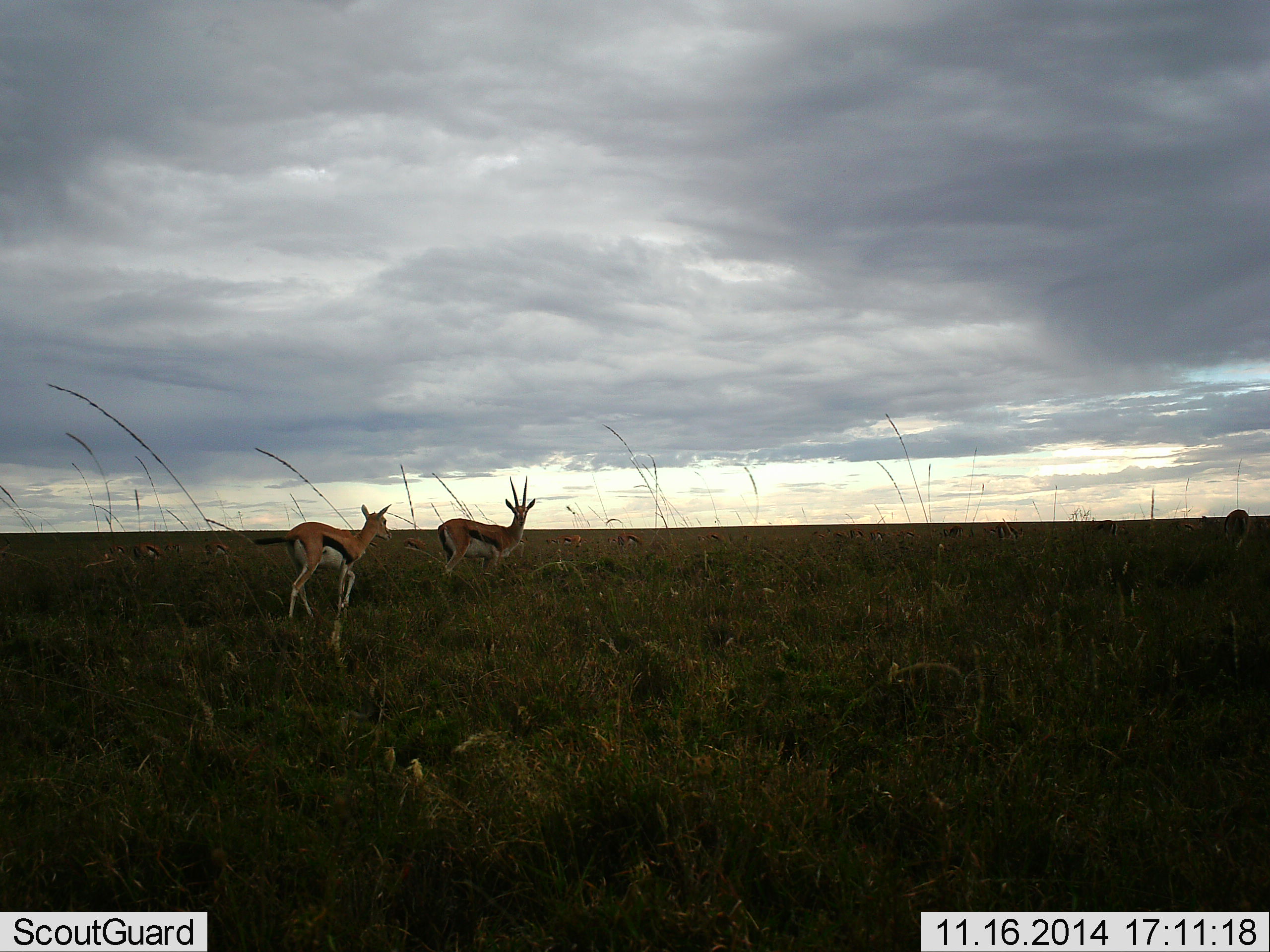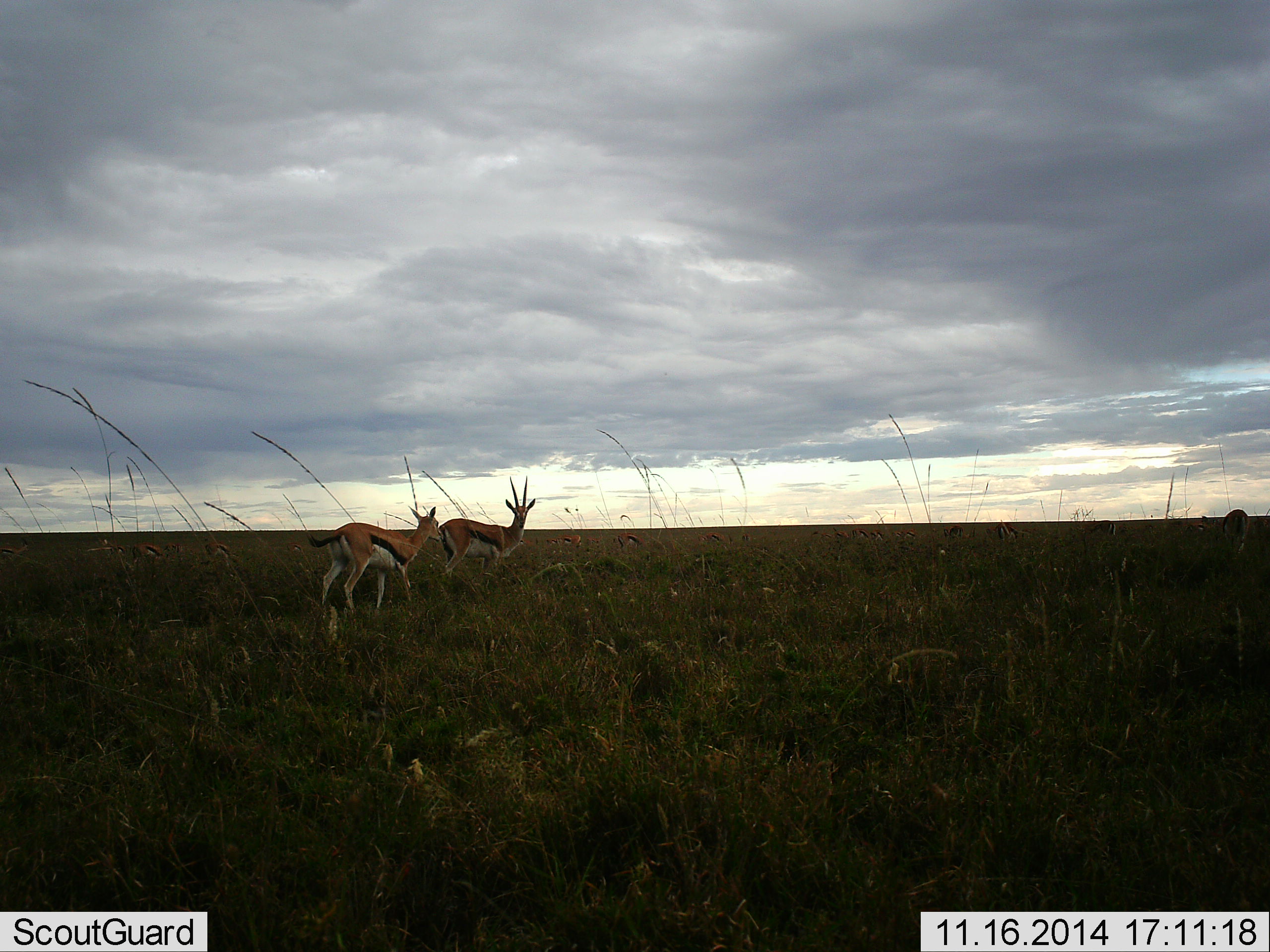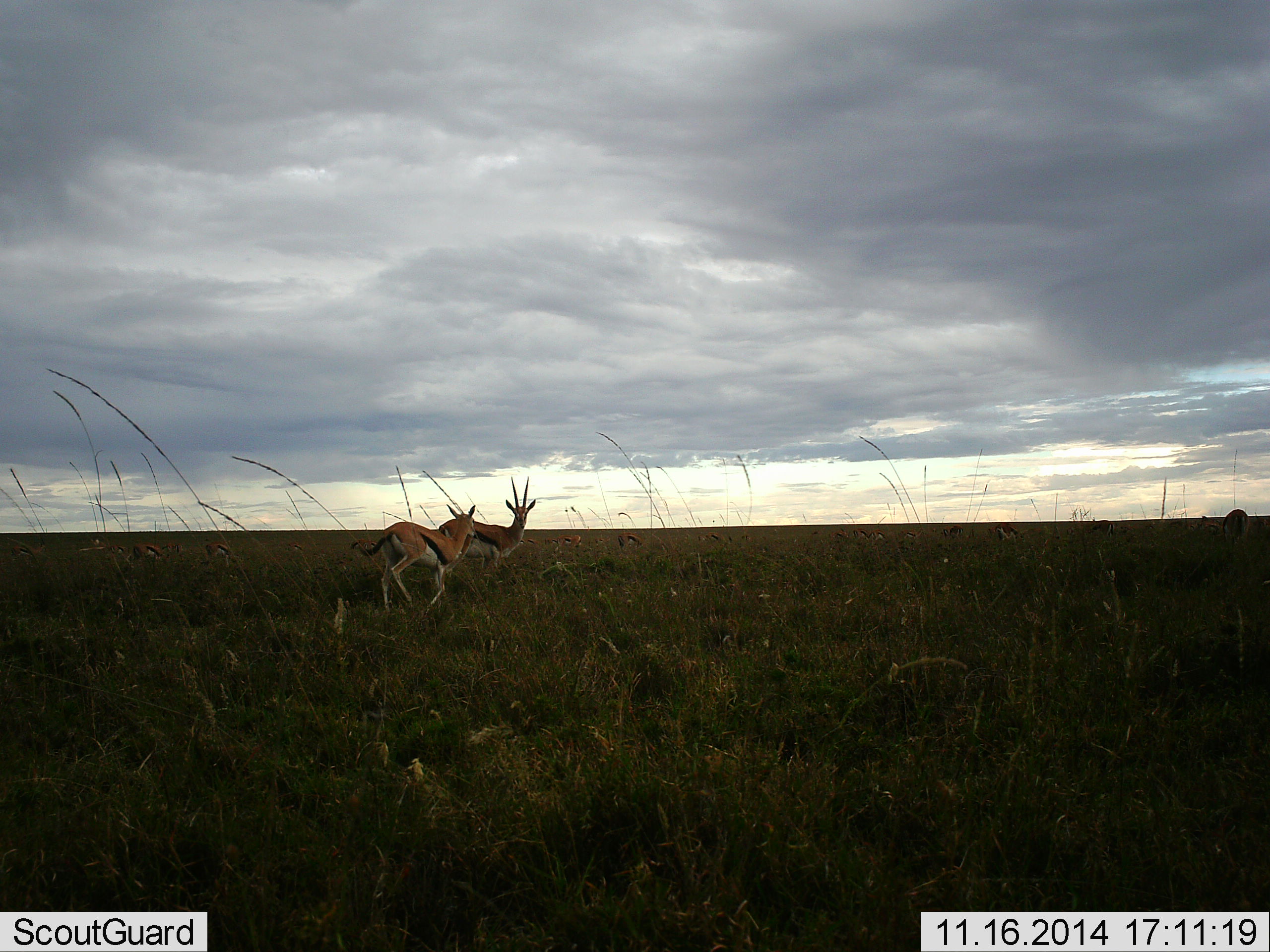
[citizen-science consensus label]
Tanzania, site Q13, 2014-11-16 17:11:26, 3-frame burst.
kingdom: Animalia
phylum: Chordata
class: Mammalia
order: Artiodactyla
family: Bovidae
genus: Eudorcas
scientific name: Eudorcas thomsonii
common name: thomson's gazelle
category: gazellethomsons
Gazellethomsons (thomson's gazelle) (Eudorcas thomsonii), count 2. Behavior (volunteer vote fractions): standing 100%, resting 0%, moving 60%, interacting 0%. Young present (vote fraction): 0%. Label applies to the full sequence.